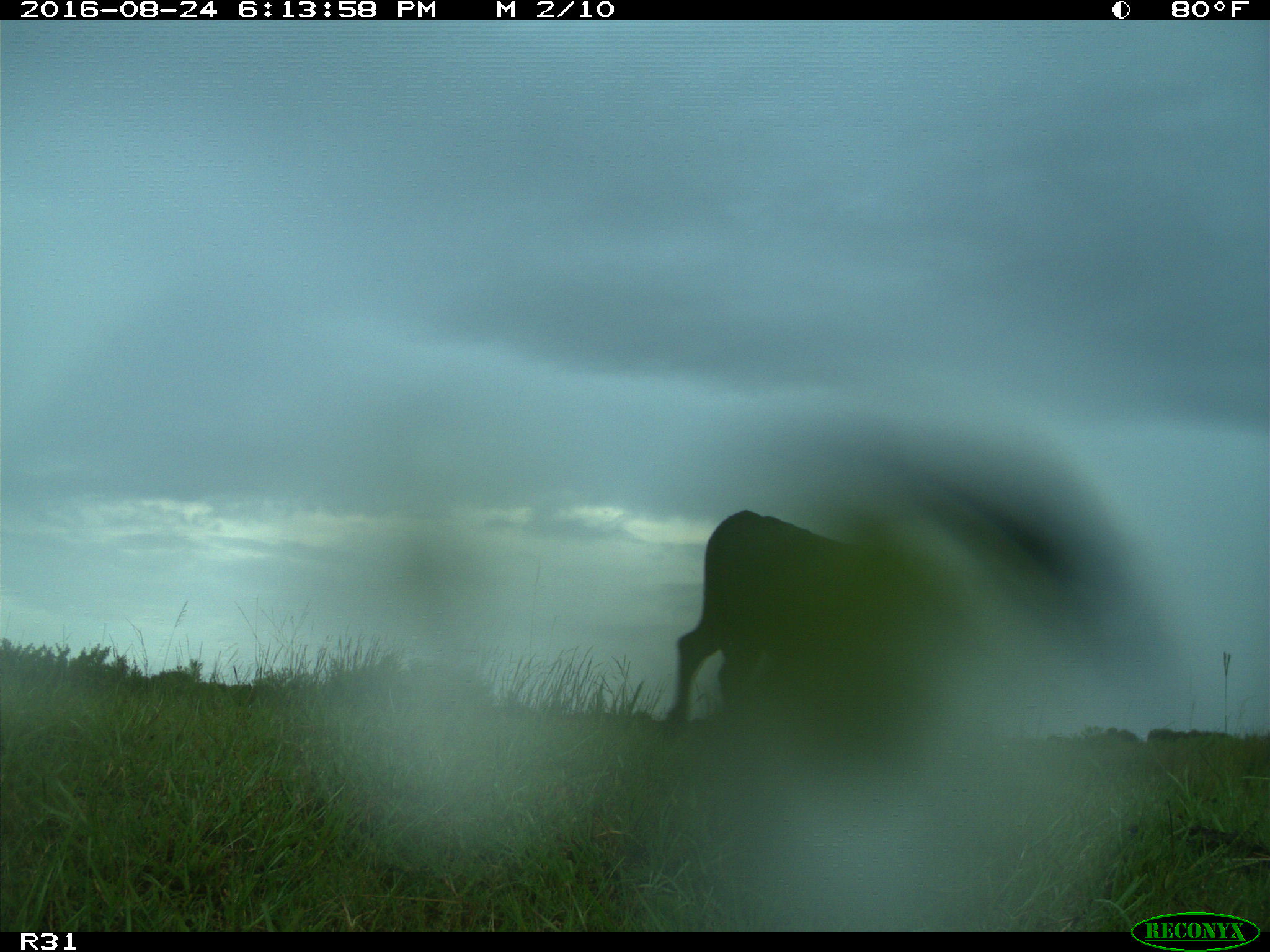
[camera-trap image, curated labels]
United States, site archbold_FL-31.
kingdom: Animalia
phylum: Chordata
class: Mammalia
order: Artiodactyla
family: Bovidae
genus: Bos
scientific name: Bos taurus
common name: domestic cow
Bos taurus (domestic cow).